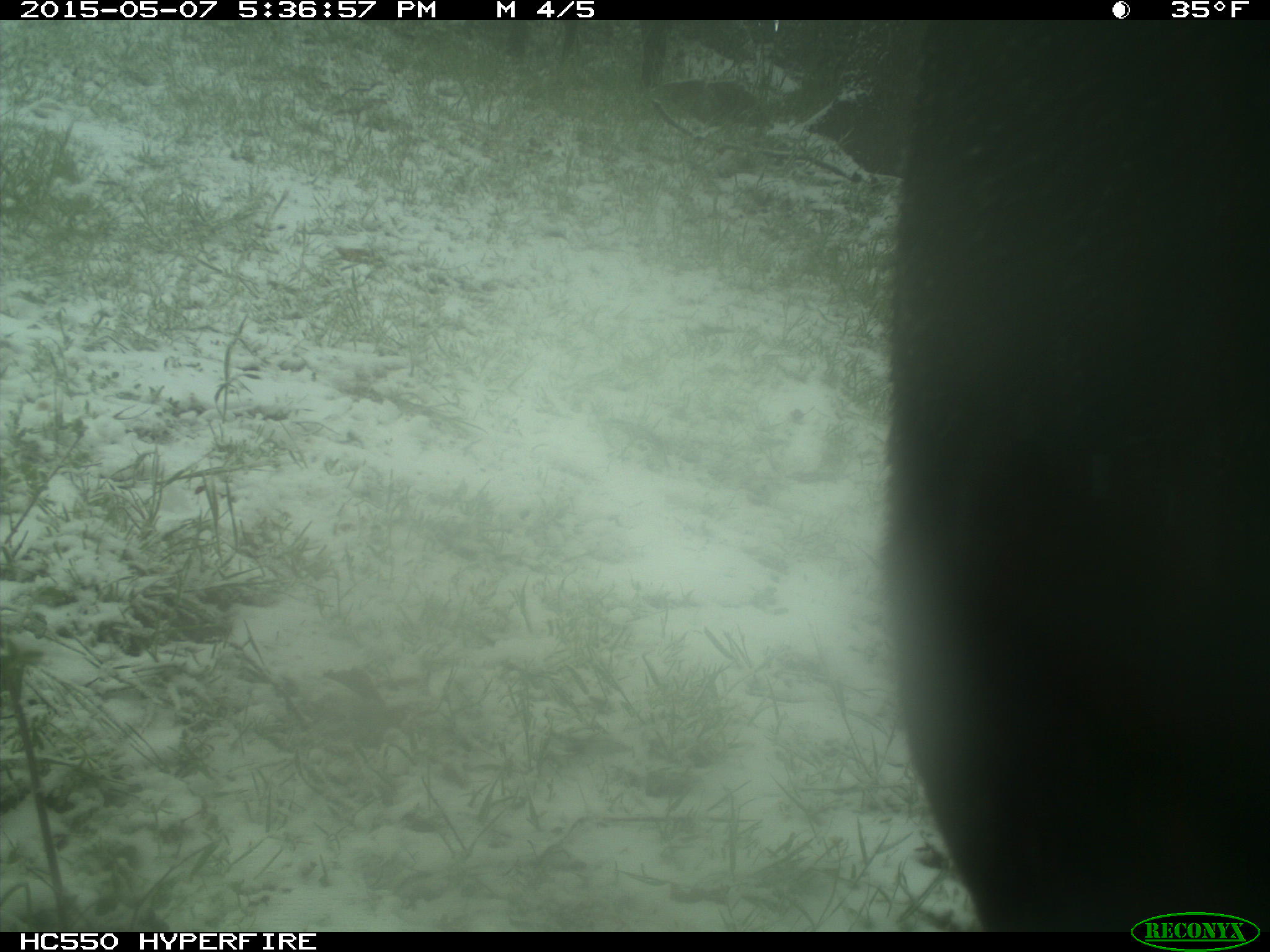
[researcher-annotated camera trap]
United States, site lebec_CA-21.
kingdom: Animalia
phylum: Chordata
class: Mammalia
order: Artiodactyla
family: Bovidae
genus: Bos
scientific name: Bos taurus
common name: domestic cow